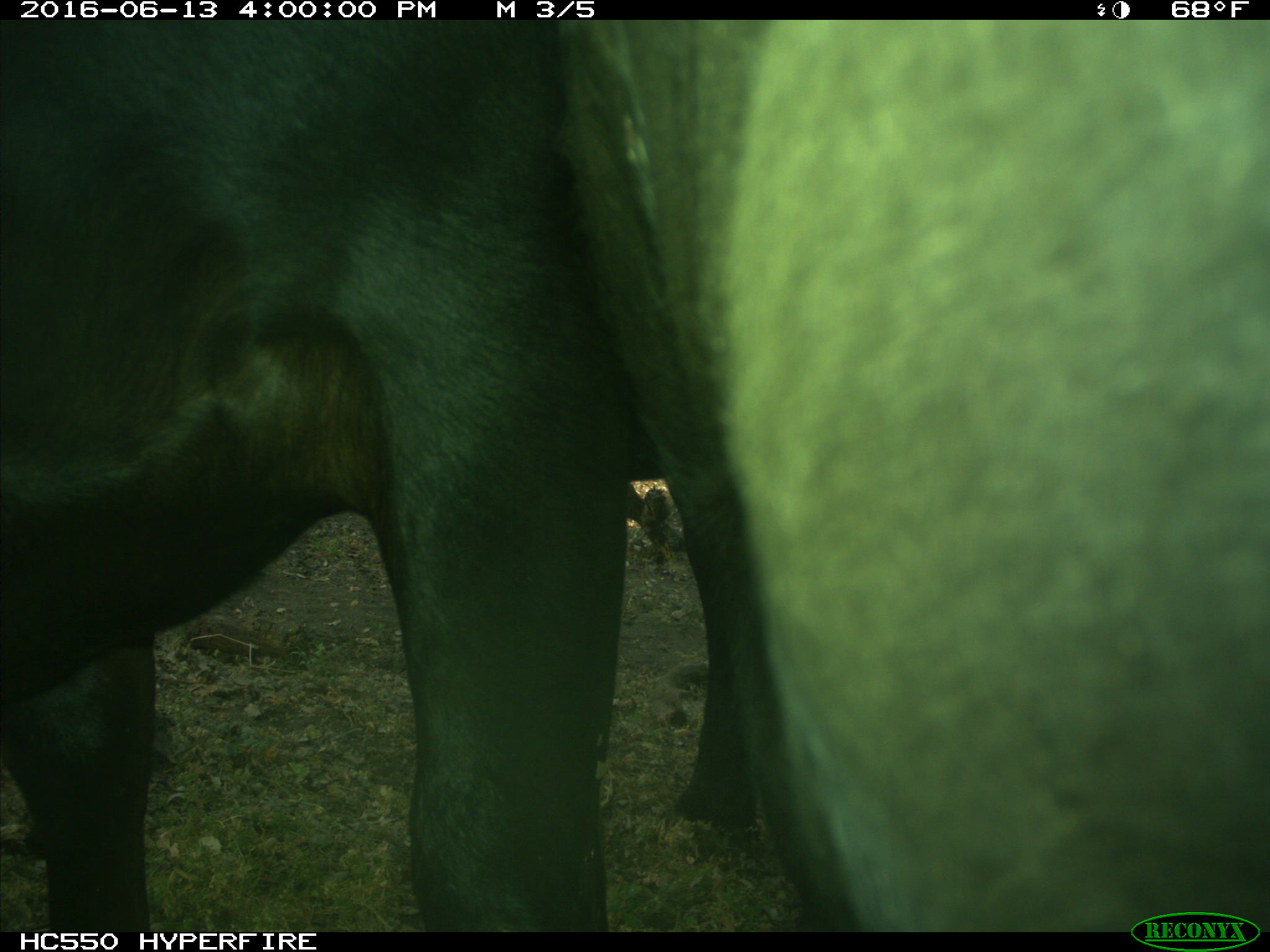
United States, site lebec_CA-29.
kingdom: Animalia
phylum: Chordata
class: Mammalia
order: Artiodactyla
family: Bovidae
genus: Bos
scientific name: Bos taurus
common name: domestic cow